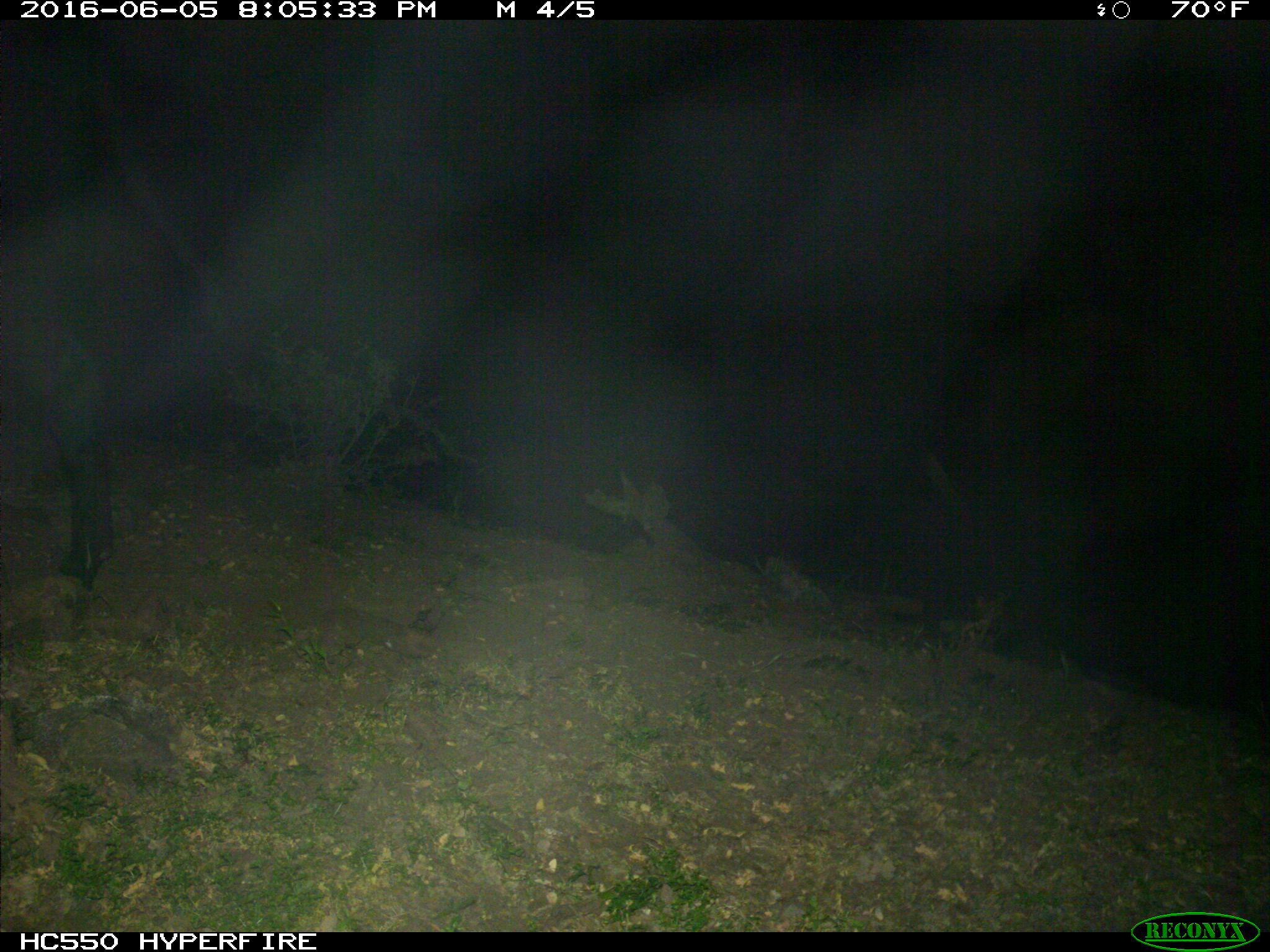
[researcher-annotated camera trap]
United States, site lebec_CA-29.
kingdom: Animalia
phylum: Chordata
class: Mammalia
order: Artiodactyla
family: Bovidae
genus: Bos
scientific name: Bos taurus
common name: domestic cow